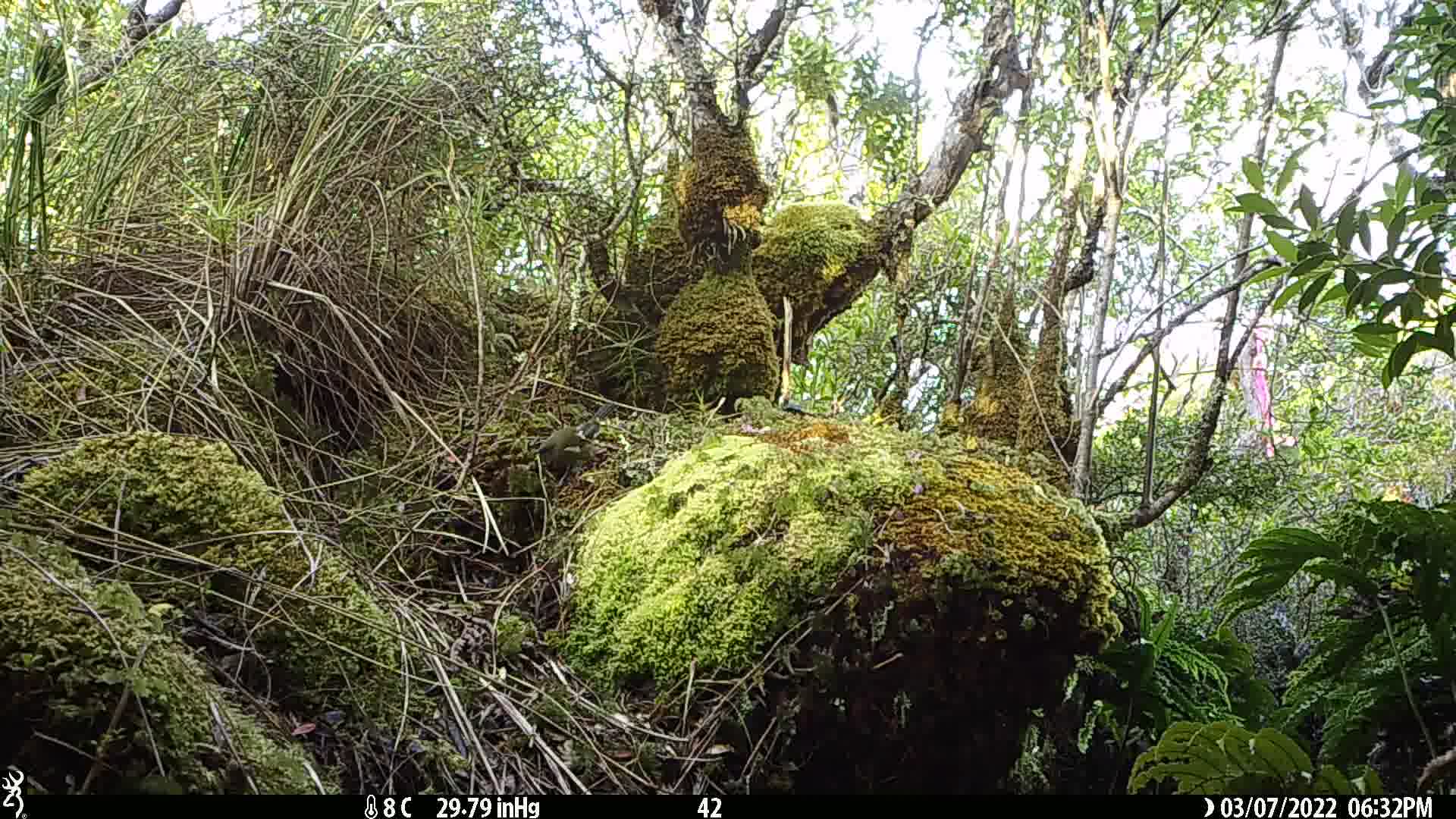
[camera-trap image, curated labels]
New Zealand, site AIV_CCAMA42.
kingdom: Animalia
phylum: Chordata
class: Aves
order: Passeriformes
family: Meliphagidae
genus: Anthornis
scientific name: Anthornis melanura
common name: new zealand bellbird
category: bellbird